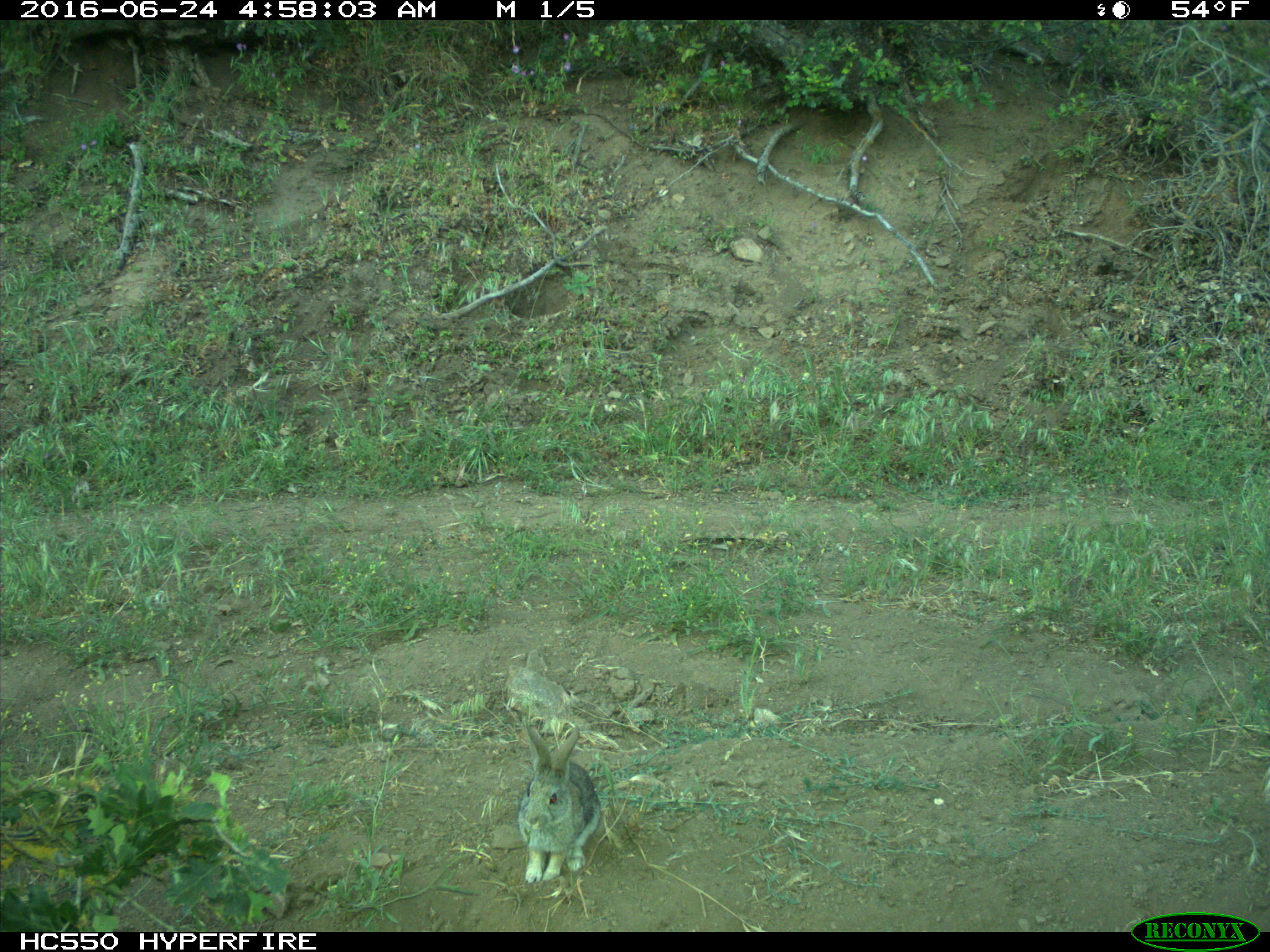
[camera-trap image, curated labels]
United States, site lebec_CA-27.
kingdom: Animalia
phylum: Chordata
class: Mammalia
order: Lagomorpha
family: Leporidae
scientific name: Leporidae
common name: rabbits and hares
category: unidentified rabbit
Unidentified rabbit (rabbits and hares) (Leporidae).